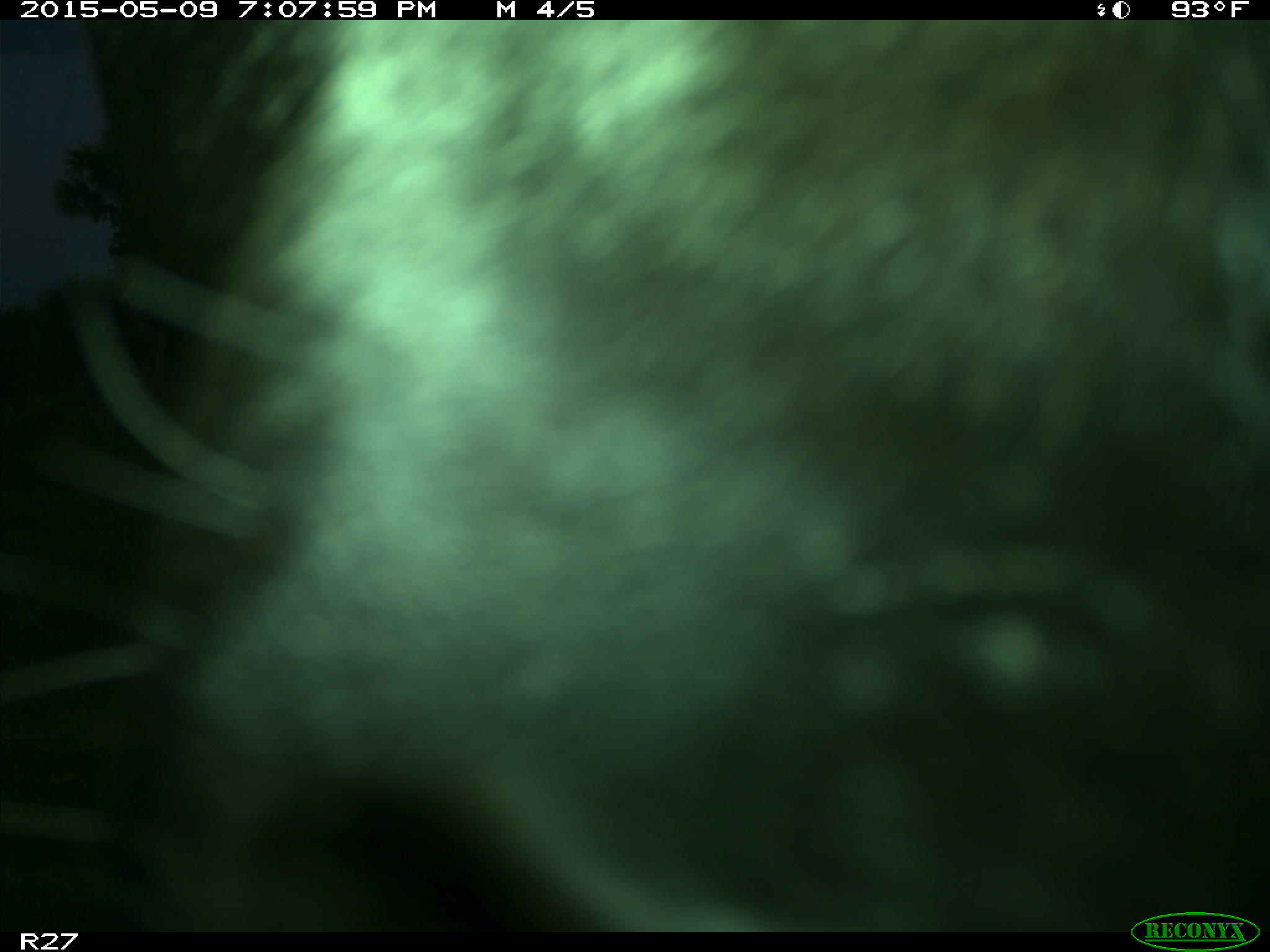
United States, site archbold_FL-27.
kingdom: Animalia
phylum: Chordata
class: Mammalia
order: Artiodactyla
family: Bovidae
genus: Bos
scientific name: Bos taurus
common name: domestic cow